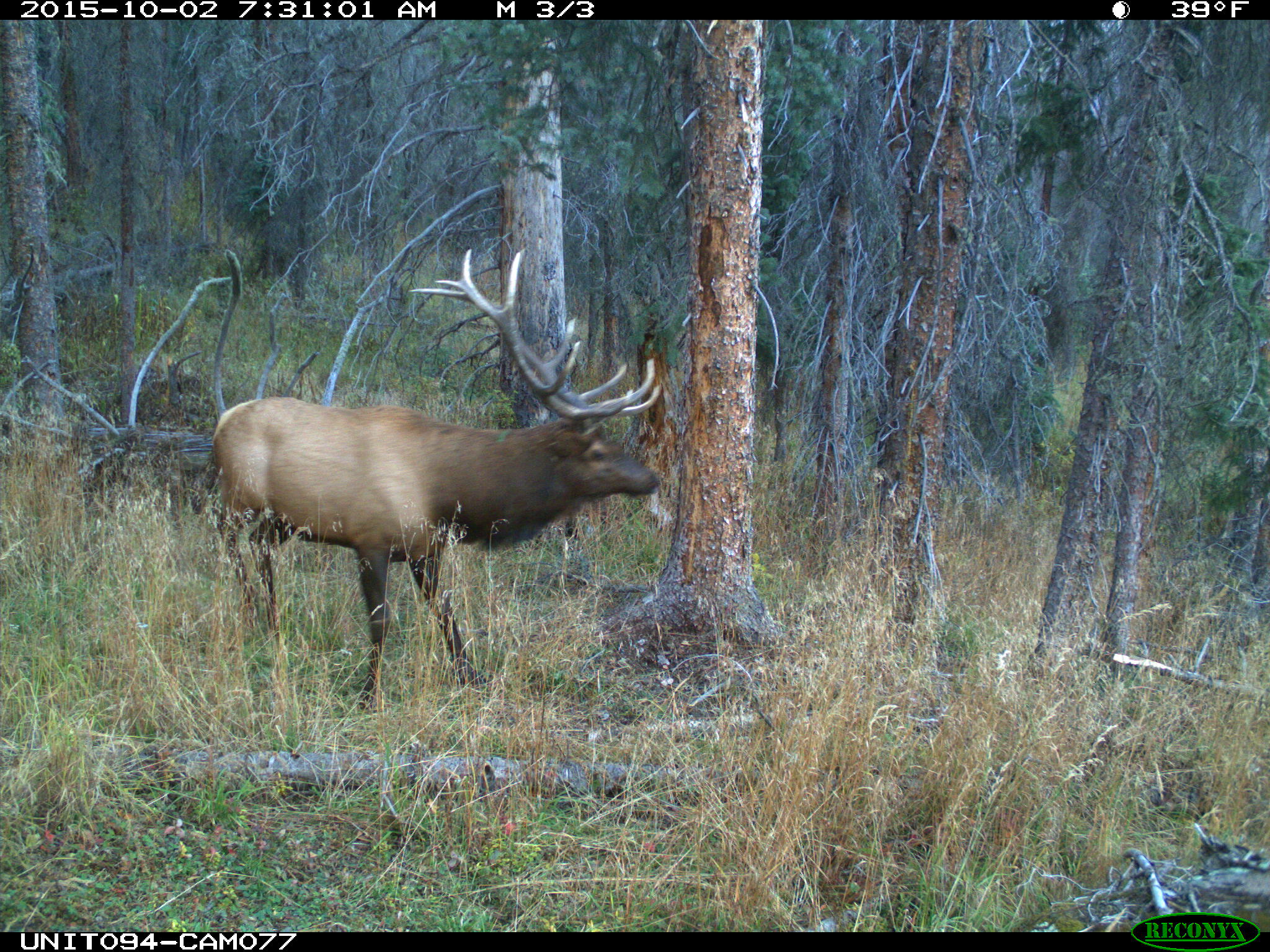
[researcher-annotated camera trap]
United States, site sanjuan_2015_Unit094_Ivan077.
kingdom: Animalia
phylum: Chordata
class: Mammalia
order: Artiodactyla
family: Cervidae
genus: Cervus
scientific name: Cervus elaphus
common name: red deer